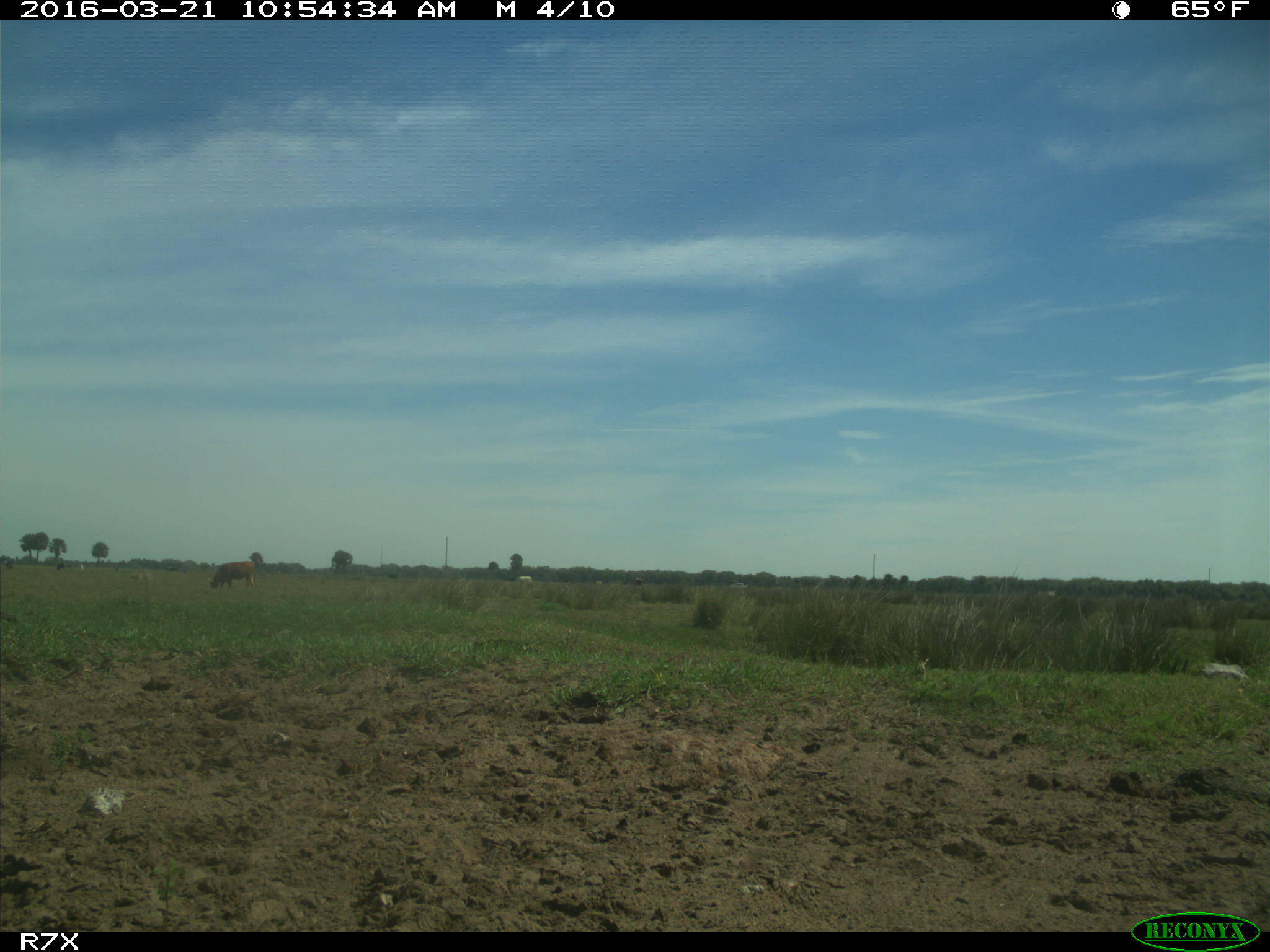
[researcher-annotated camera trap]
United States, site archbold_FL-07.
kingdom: Animalia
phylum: Chordata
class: Mammalia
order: Artiodactyla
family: Bovidae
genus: Bos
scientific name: Bos taurus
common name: domestic cow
Bos taurus (domestic cow).